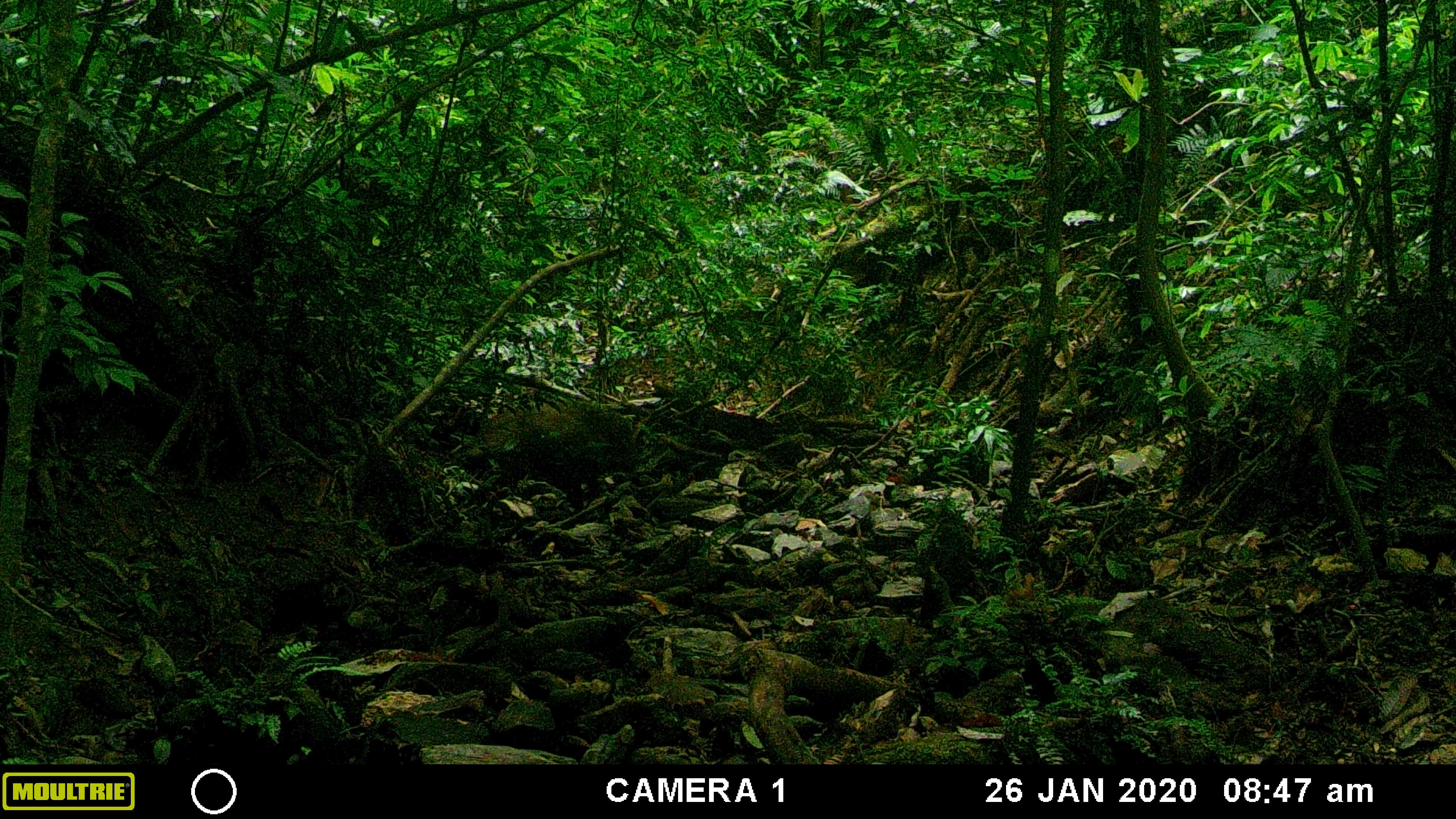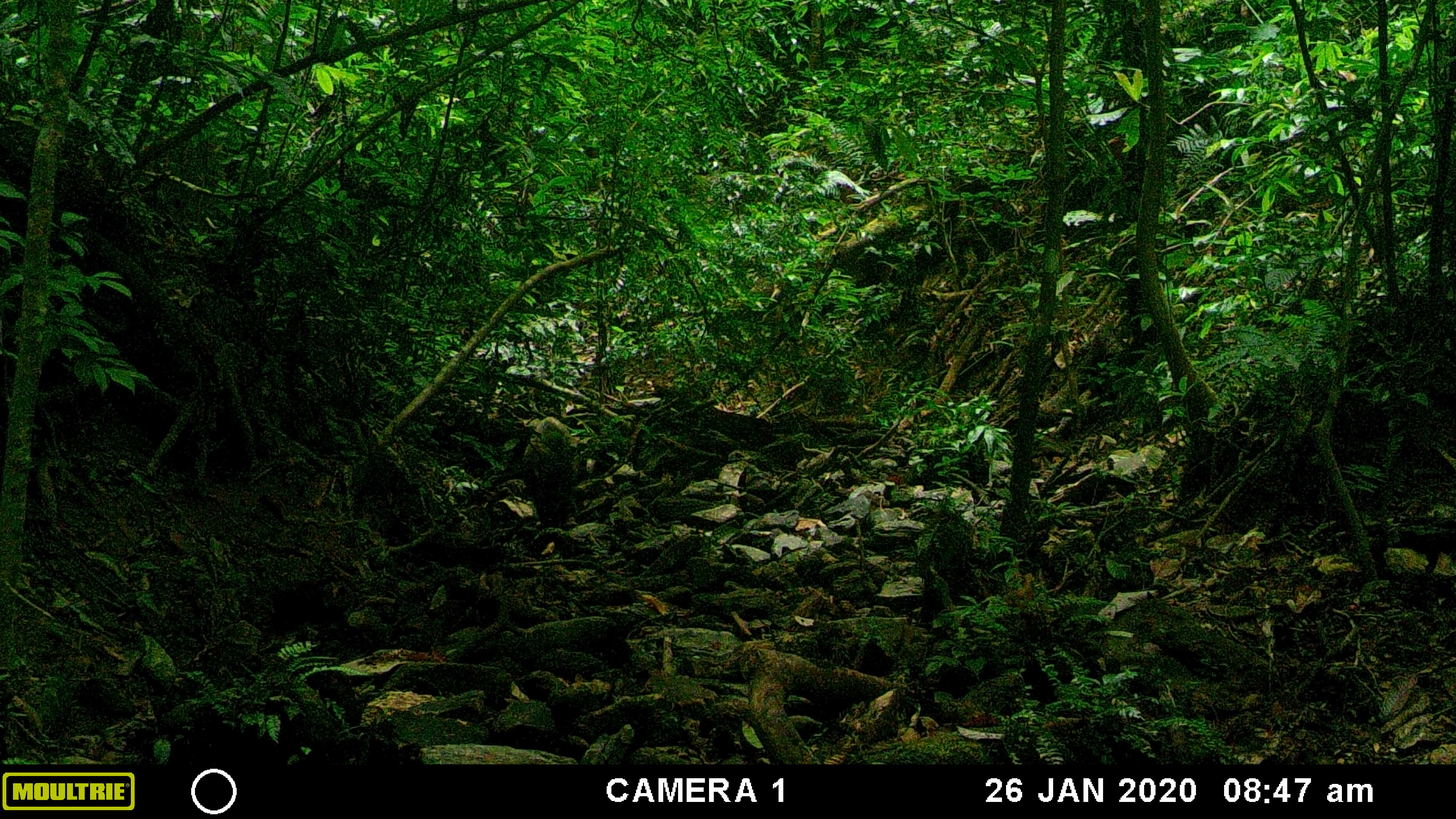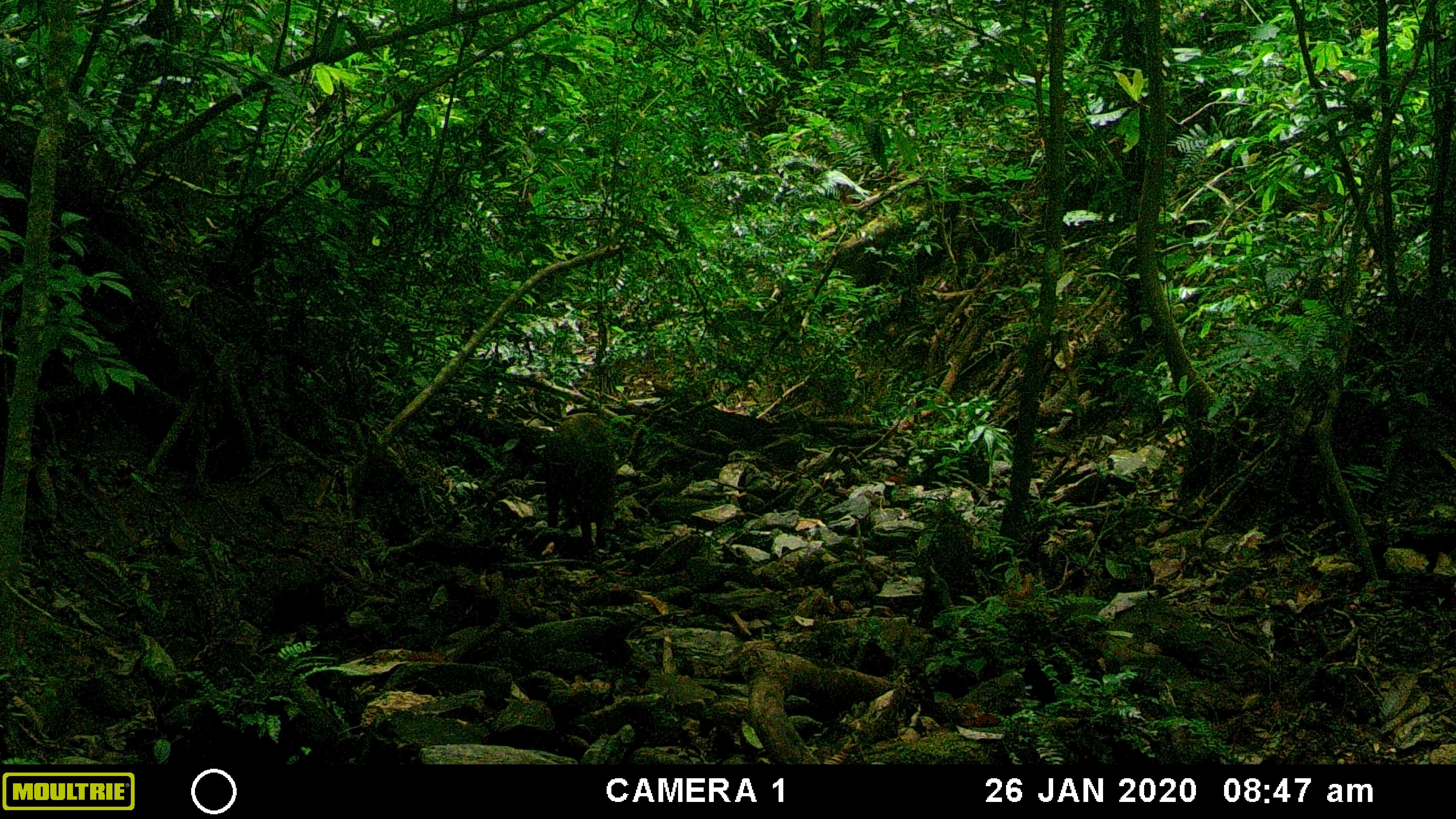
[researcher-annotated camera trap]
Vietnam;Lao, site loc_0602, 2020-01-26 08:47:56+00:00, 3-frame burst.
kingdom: Animalia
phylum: Chordata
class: Mammalia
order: Artiodactyla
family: Suidae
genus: Sus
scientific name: Sus scrofa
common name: eurasian wild pig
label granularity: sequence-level